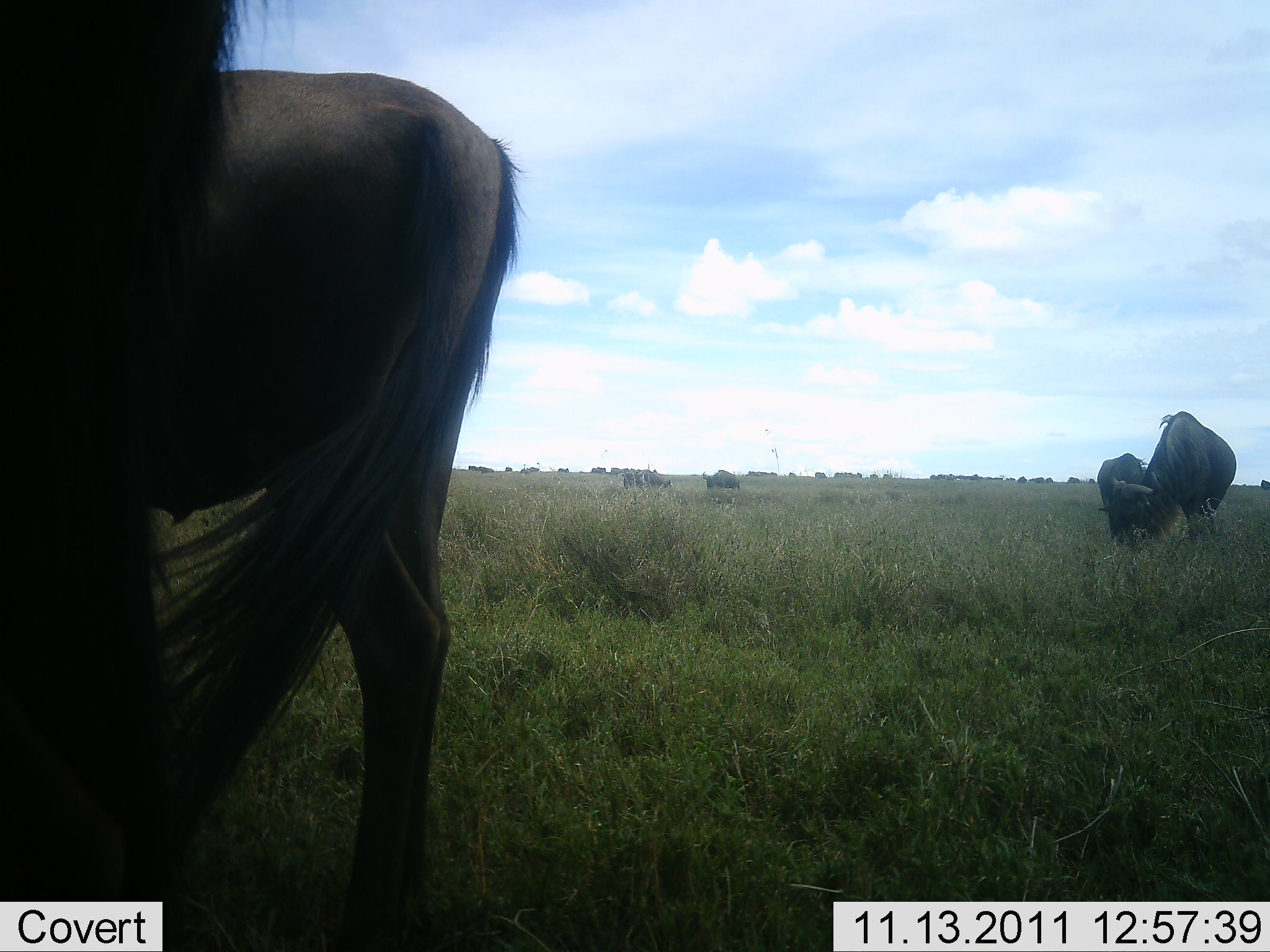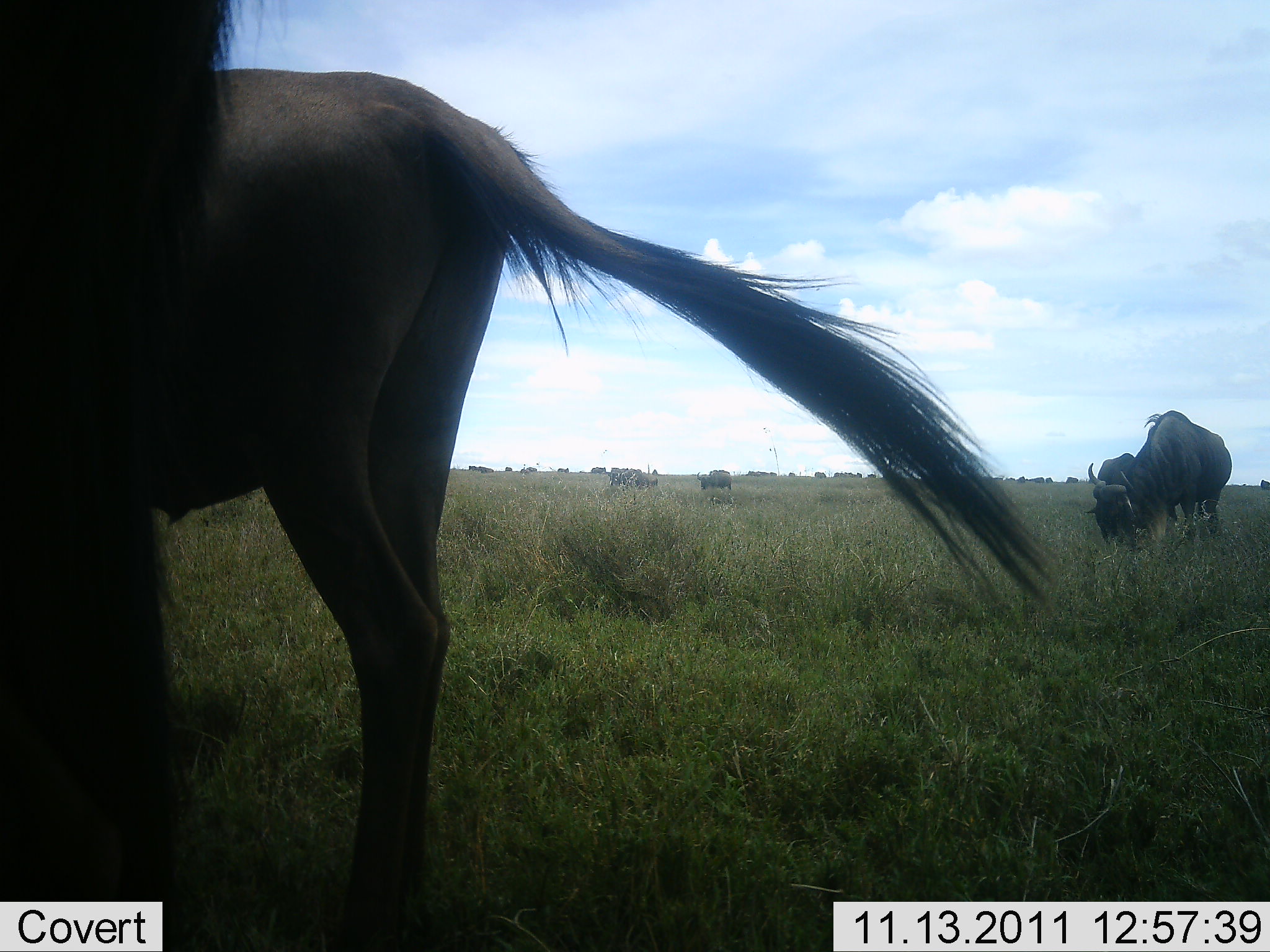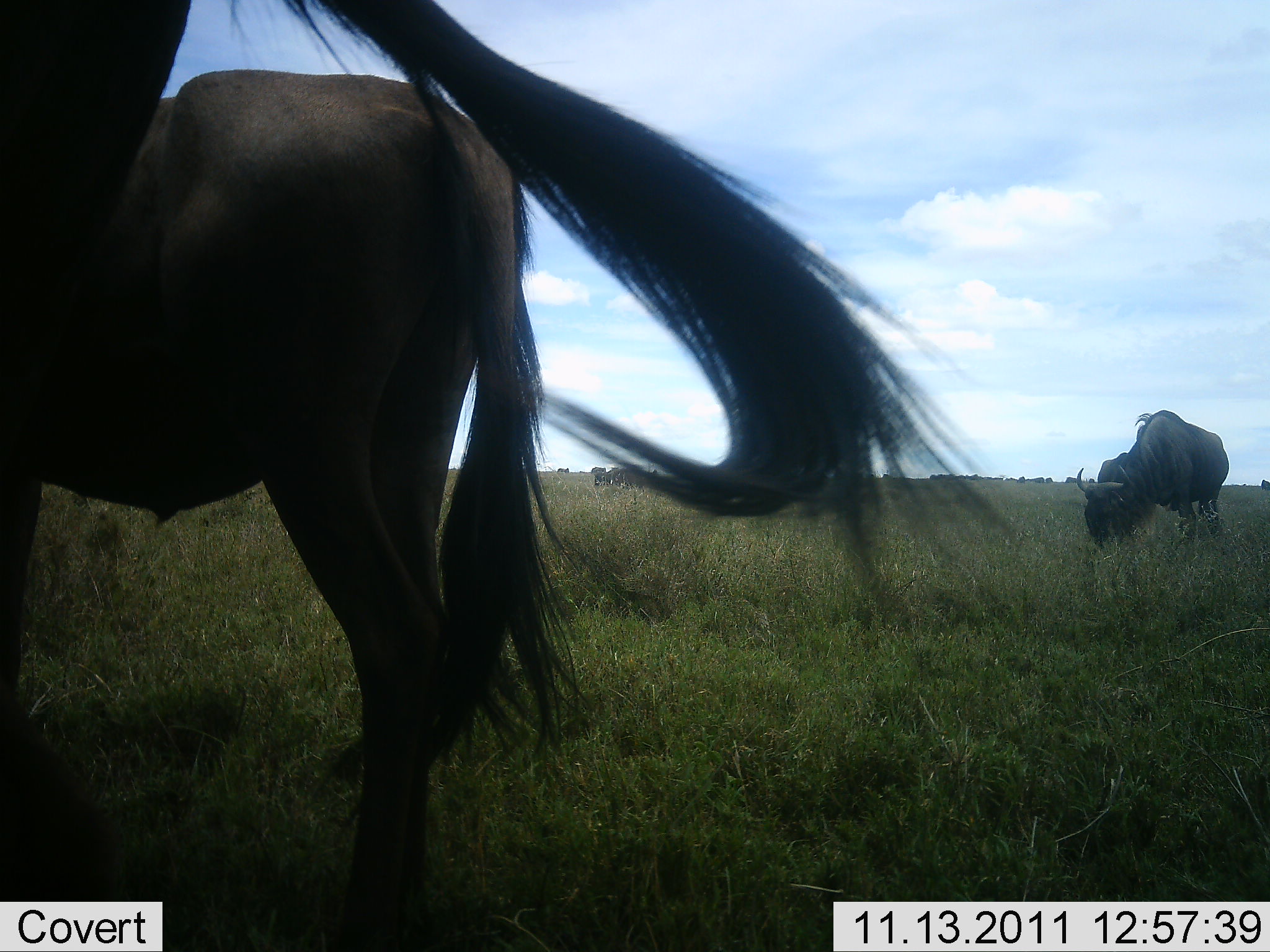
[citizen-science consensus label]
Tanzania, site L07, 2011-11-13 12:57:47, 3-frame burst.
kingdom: Animalia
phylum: Chordata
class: Mammalia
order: Artiodactyla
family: Bovidae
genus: Connochaetes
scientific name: Connochaetes taurinus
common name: blue wildebeest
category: wildebeest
Wildebeest (blue wildebeest) (Connochaetes taurinus), count 4. Behavior (volunteer vote fractions): standing 69%, resting 0%, moving 15%, interacting 8%. Young present (vote fraction): 8%. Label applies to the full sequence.